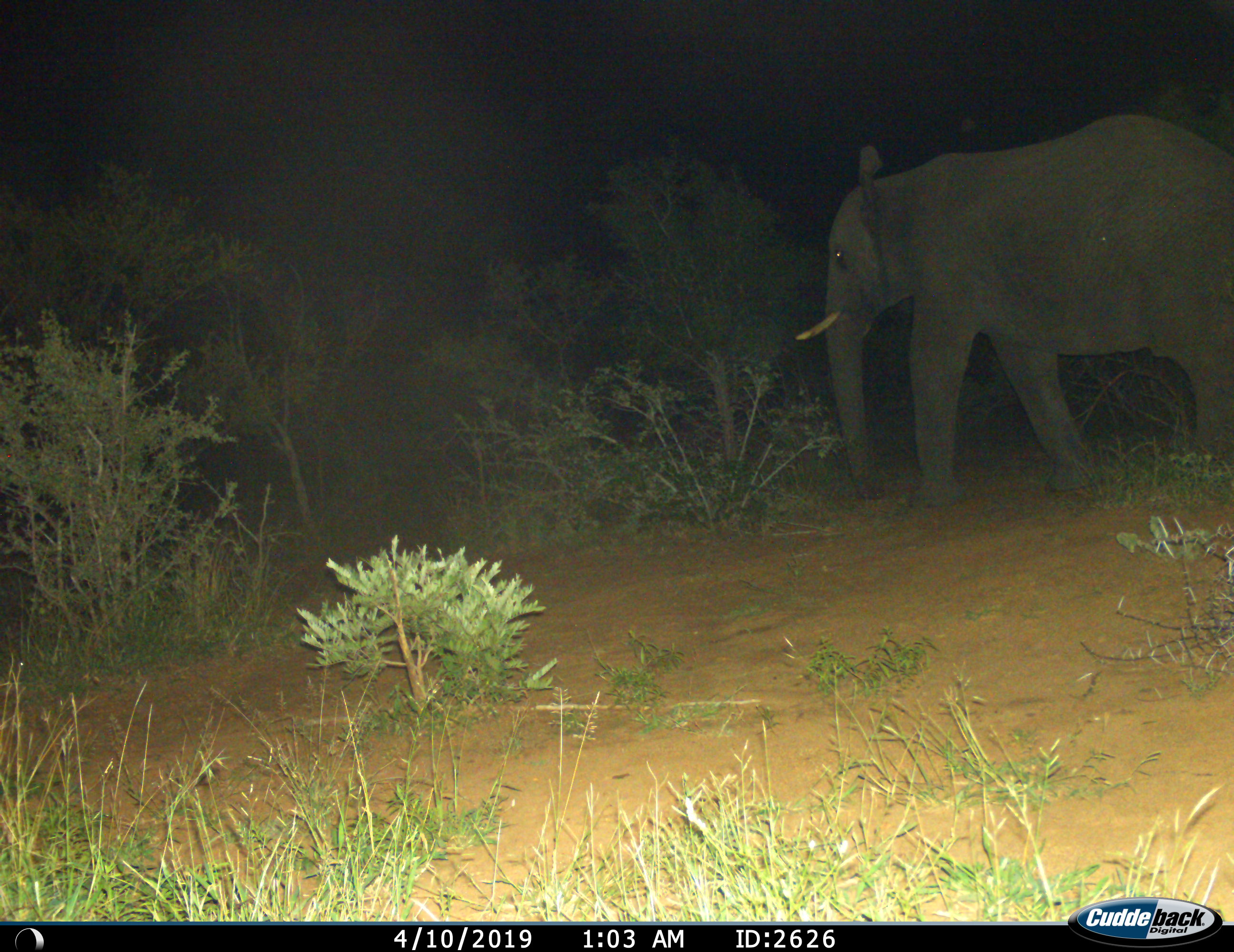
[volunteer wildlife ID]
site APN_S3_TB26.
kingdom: Animalia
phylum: Chordata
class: Mammalia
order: Proboscidea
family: Elephantidae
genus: Loxodonta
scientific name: Loxodonta africana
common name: african bush elephant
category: elephant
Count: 1.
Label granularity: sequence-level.